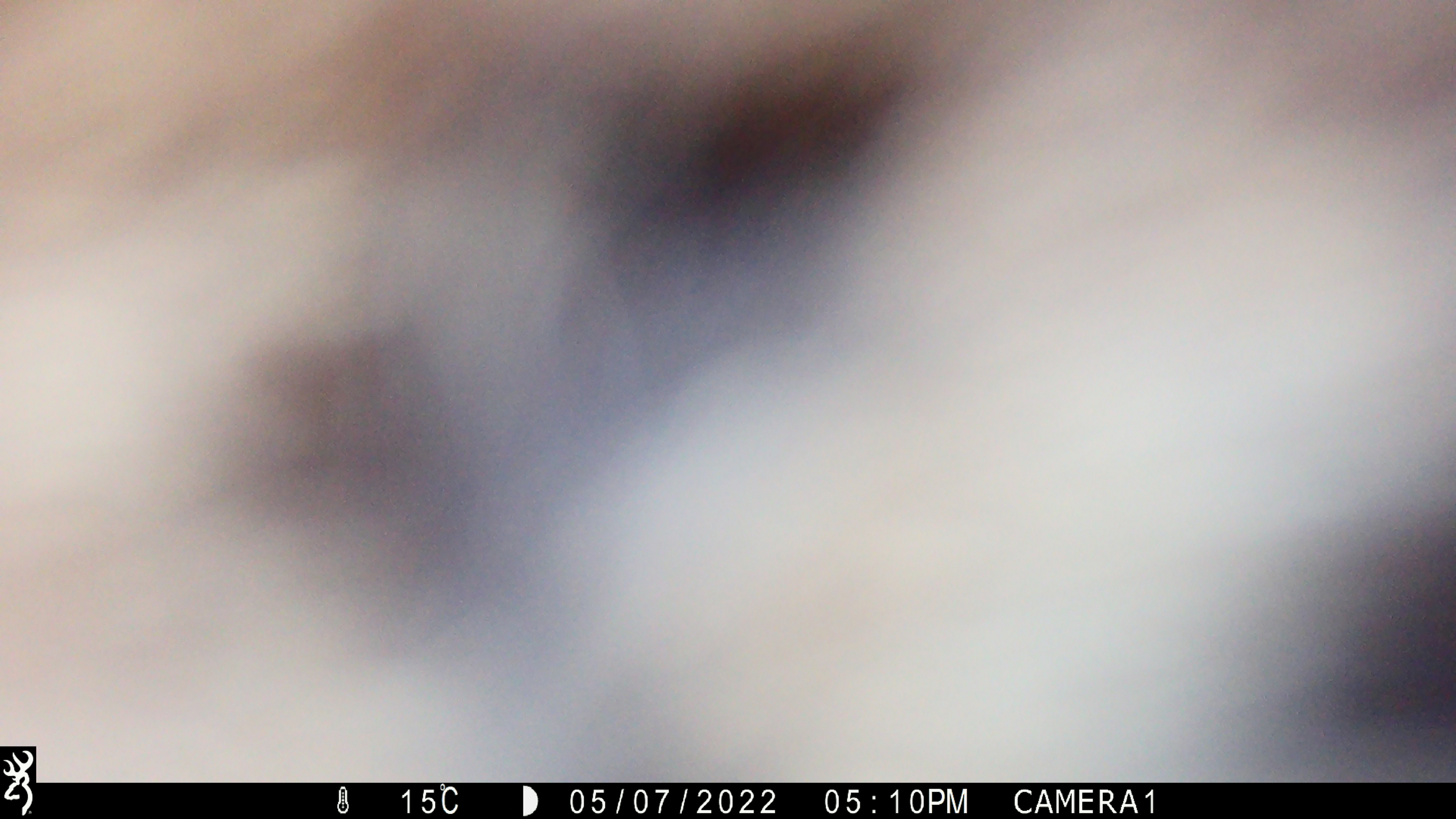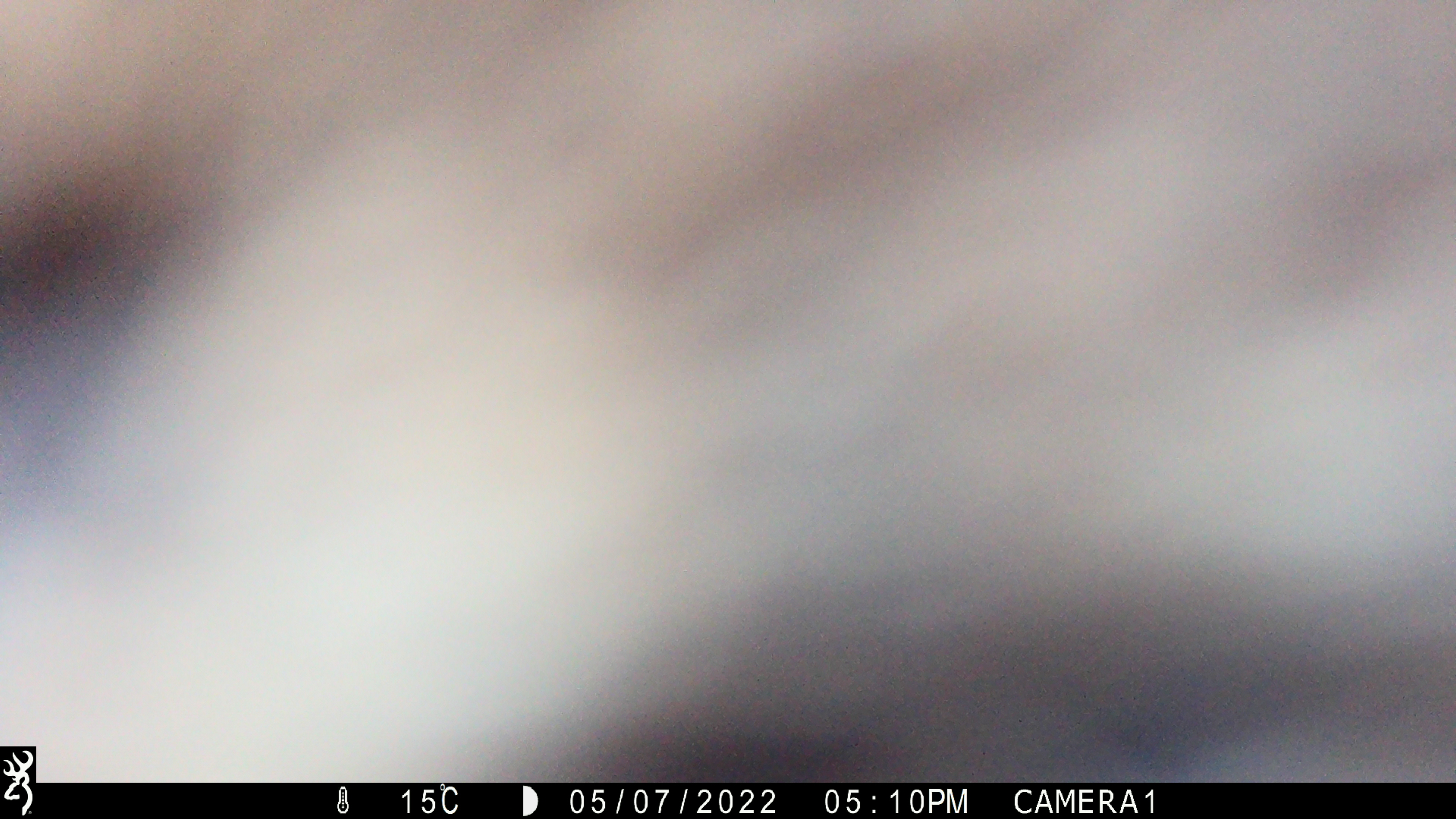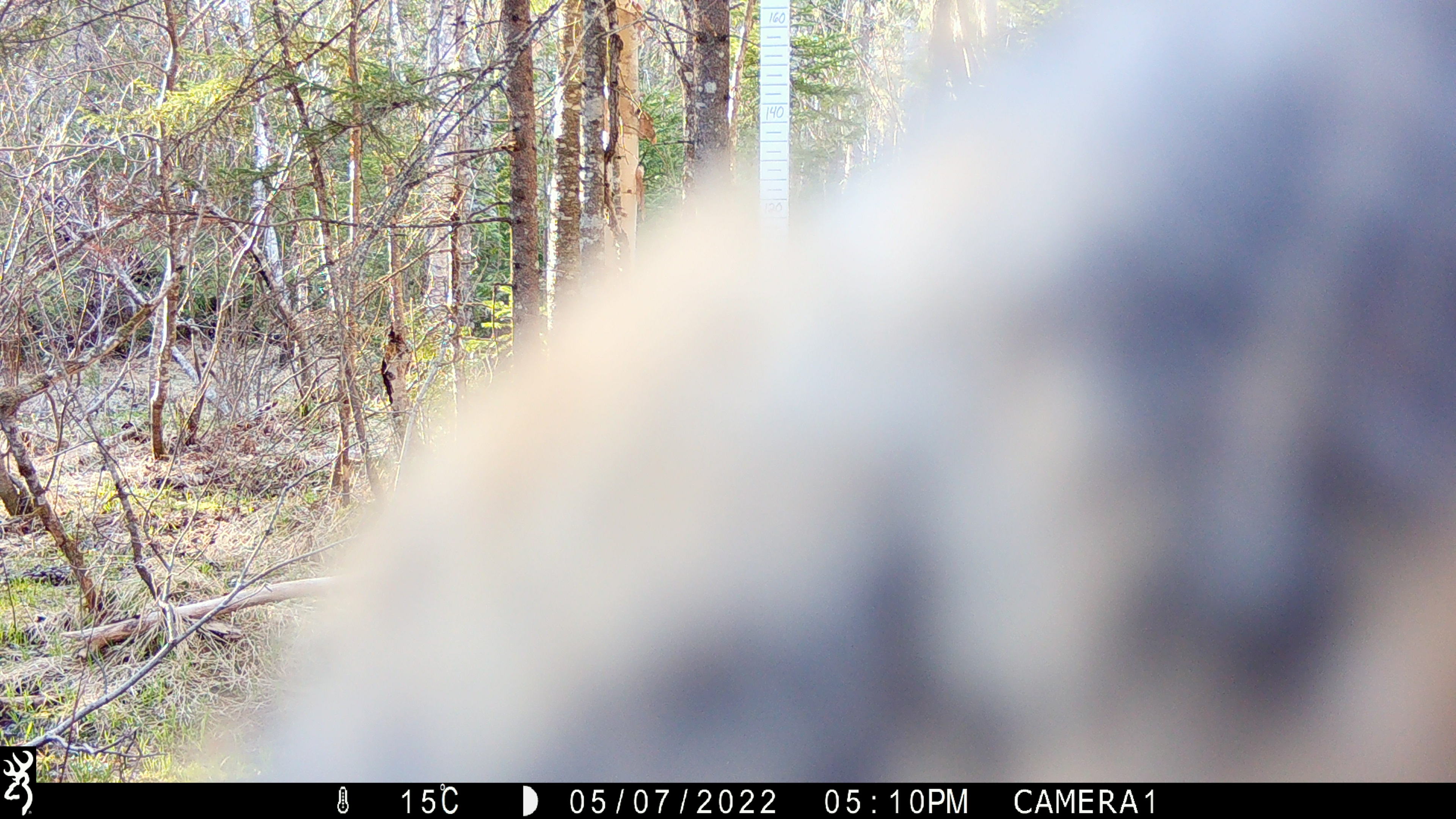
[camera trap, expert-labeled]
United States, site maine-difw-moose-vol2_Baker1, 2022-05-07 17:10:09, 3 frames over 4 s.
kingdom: Animalia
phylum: Chordata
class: Mammalia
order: Artiodactyla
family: Cervidae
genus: Alces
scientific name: Alces alces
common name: moose